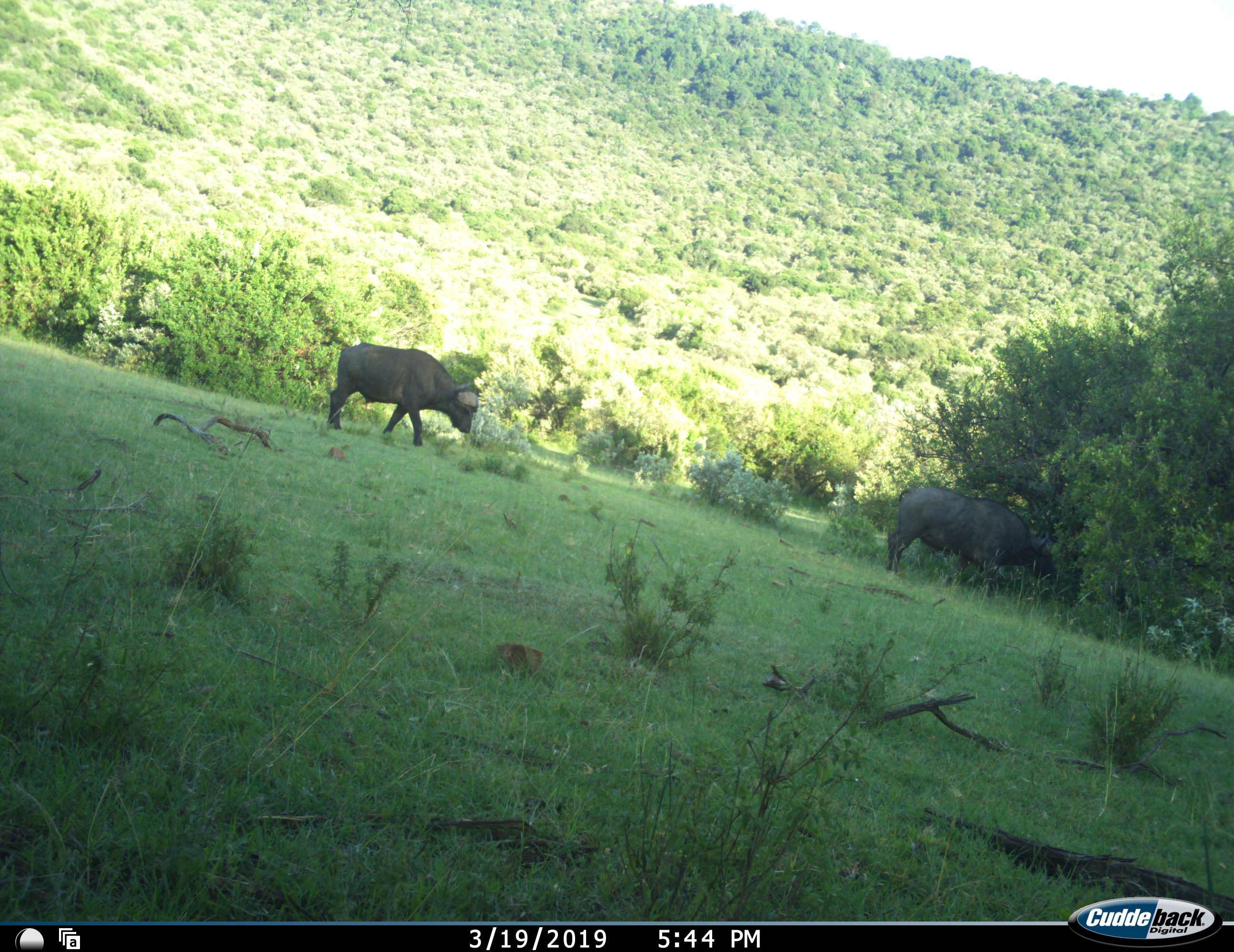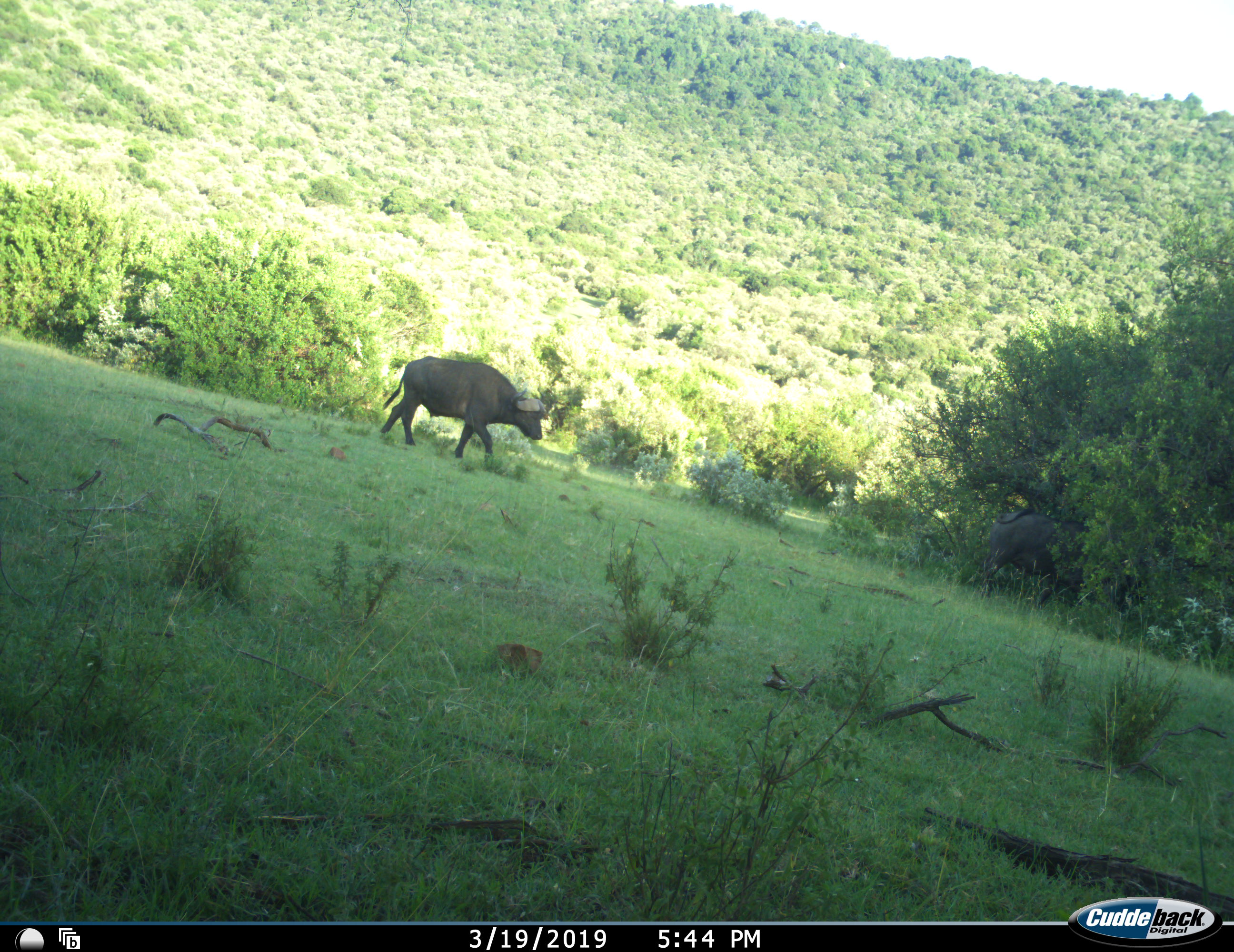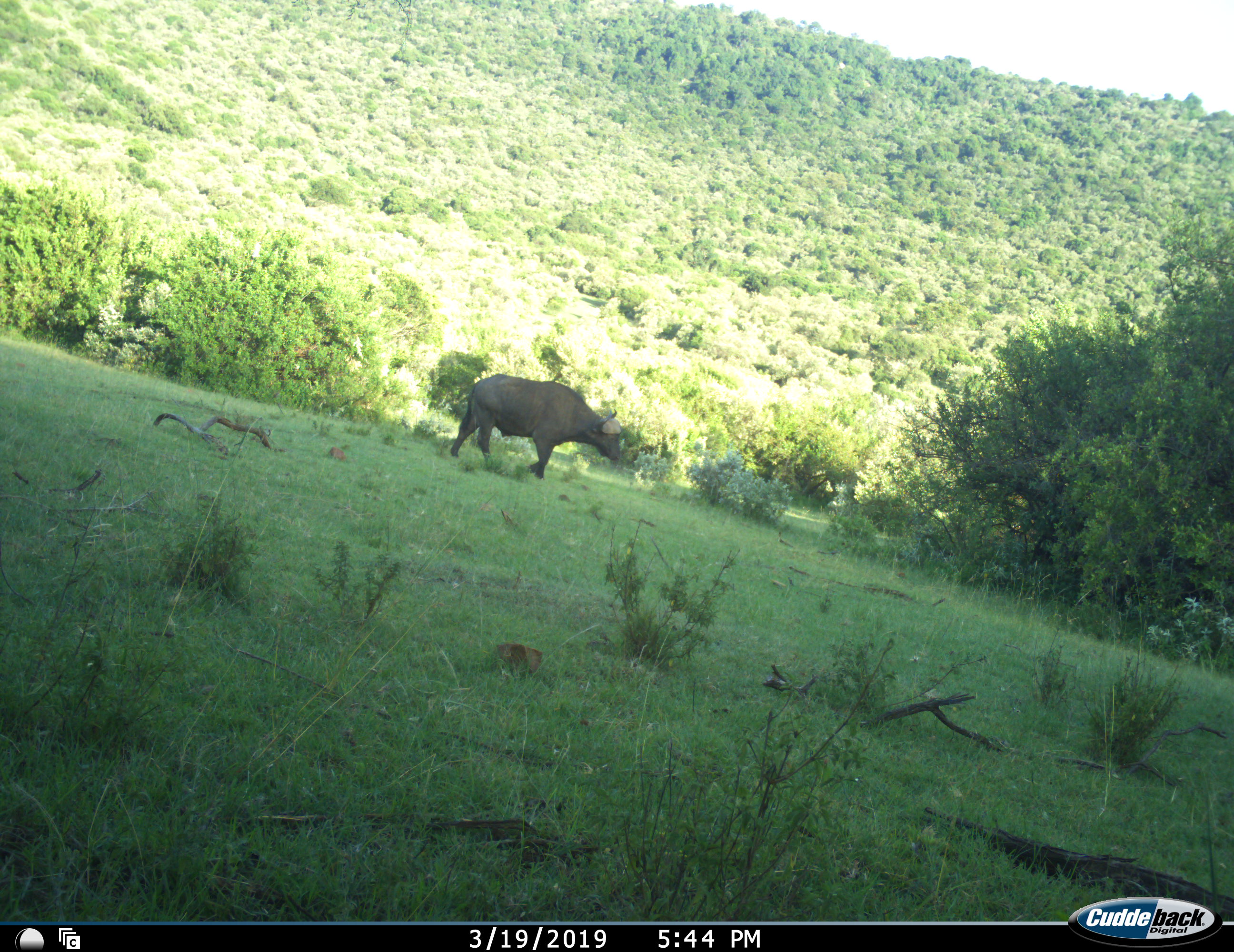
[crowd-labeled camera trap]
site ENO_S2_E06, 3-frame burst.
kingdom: Animalia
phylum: Chordata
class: Mammalia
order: Artiodactyla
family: Bovidae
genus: Syncerus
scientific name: Syncerus caffer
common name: african buffalo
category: buffalo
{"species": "buffalo (african buffalo) (Syncerus caffer)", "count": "2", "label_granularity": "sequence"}